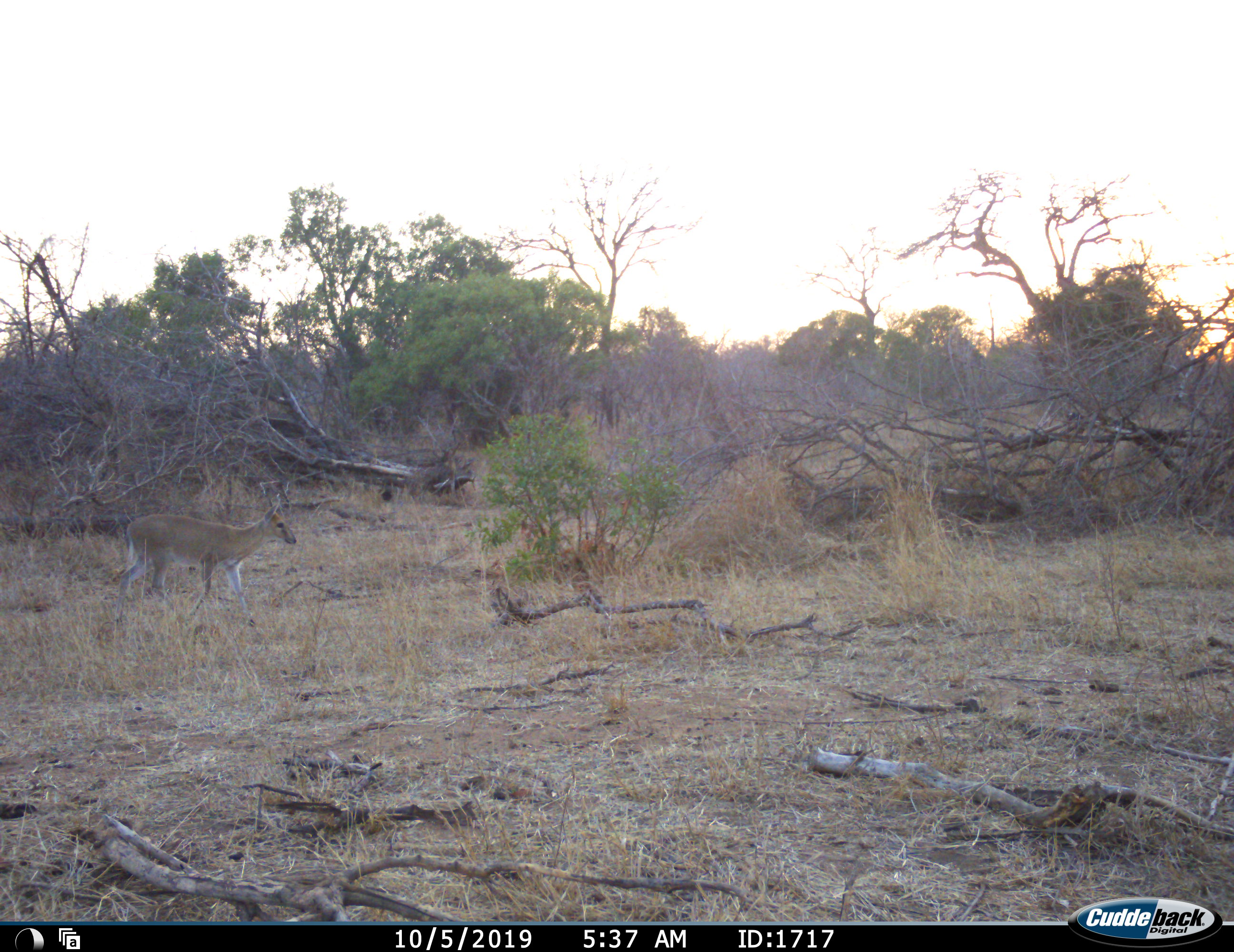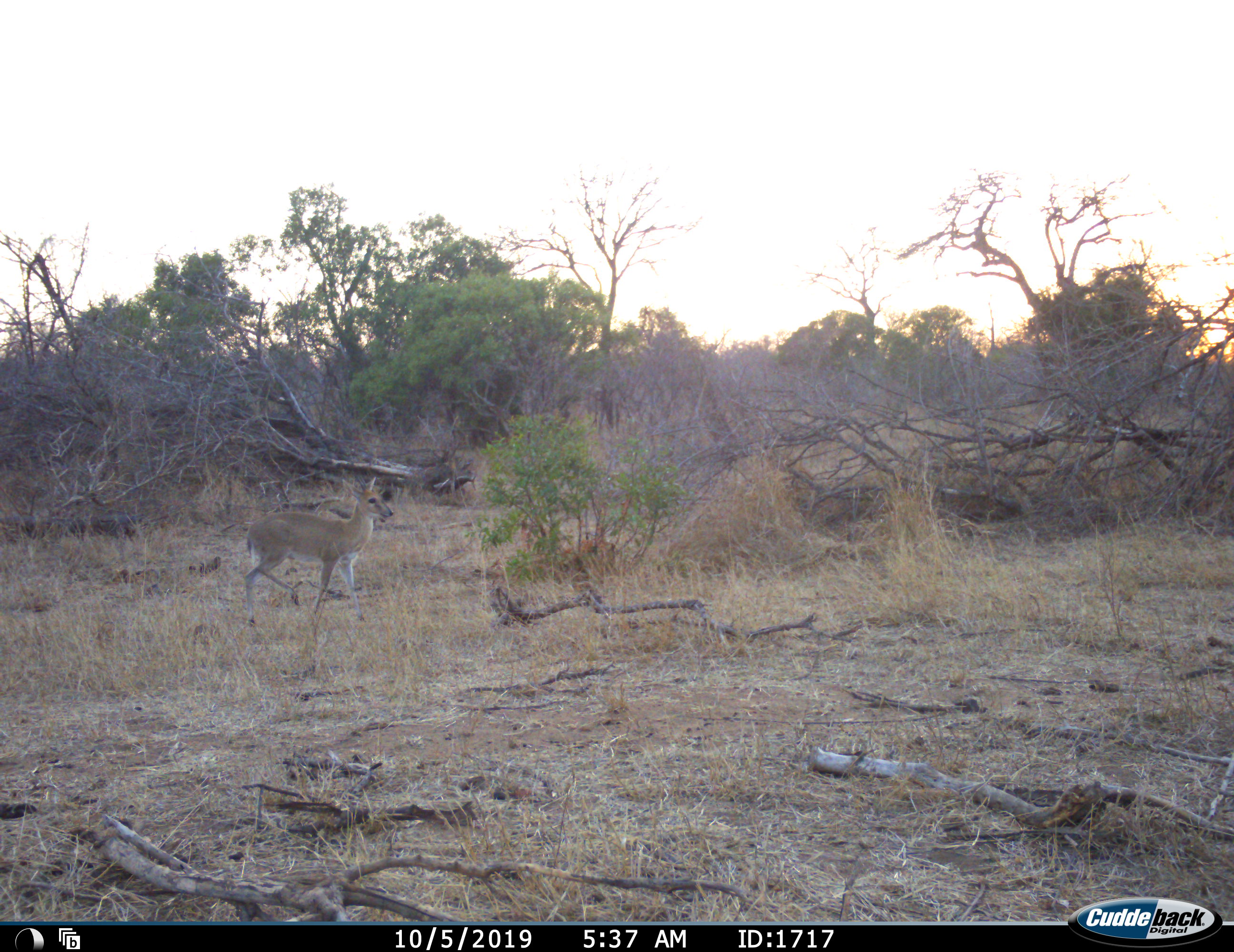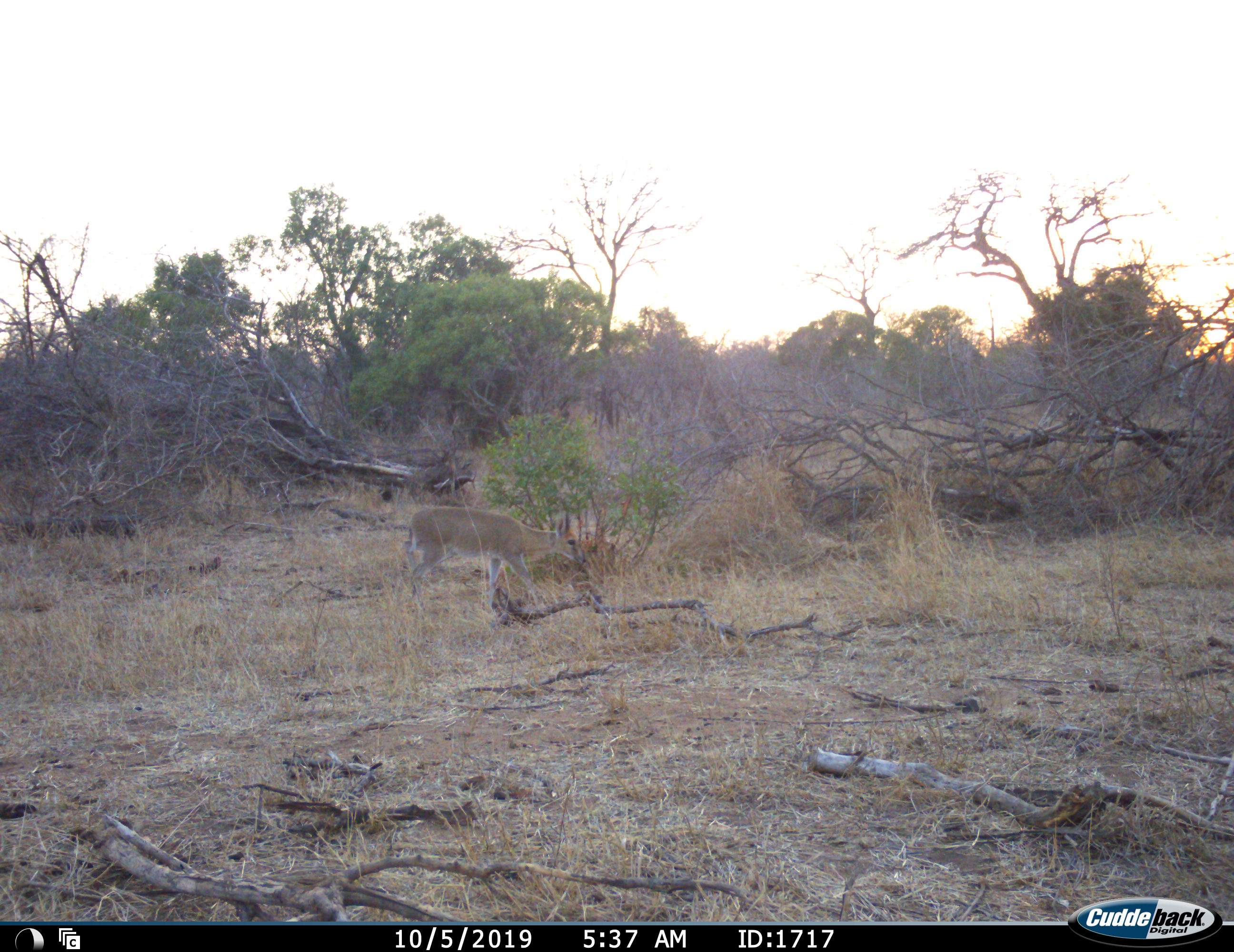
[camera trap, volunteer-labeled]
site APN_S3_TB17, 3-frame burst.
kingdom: Animalia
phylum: Chordata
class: Mammalia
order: Artiodactyla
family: Bovidae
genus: Sylvicapra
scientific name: Sylvicapra grimmia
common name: common duiker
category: duikercommongrey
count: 1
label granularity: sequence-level